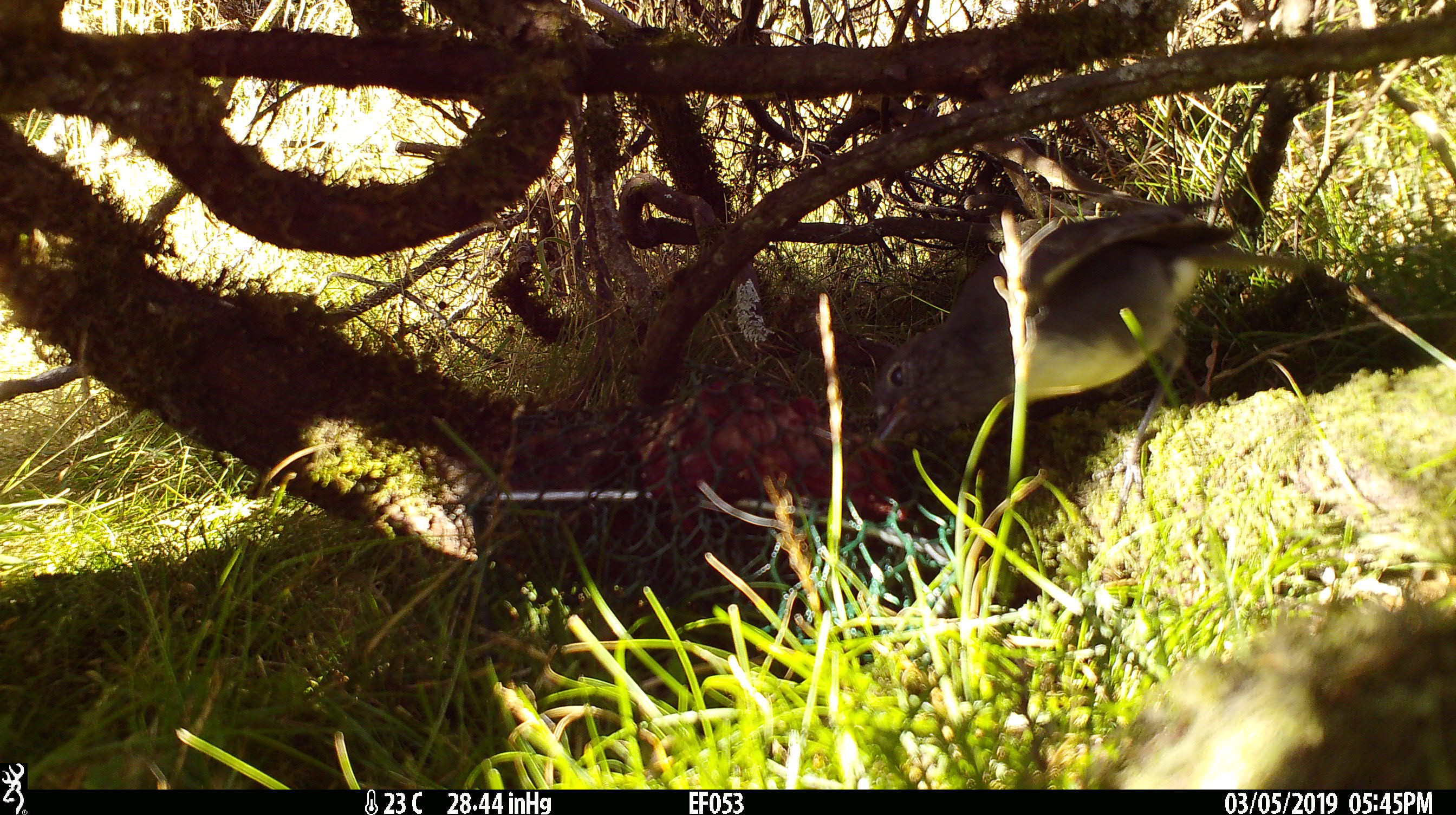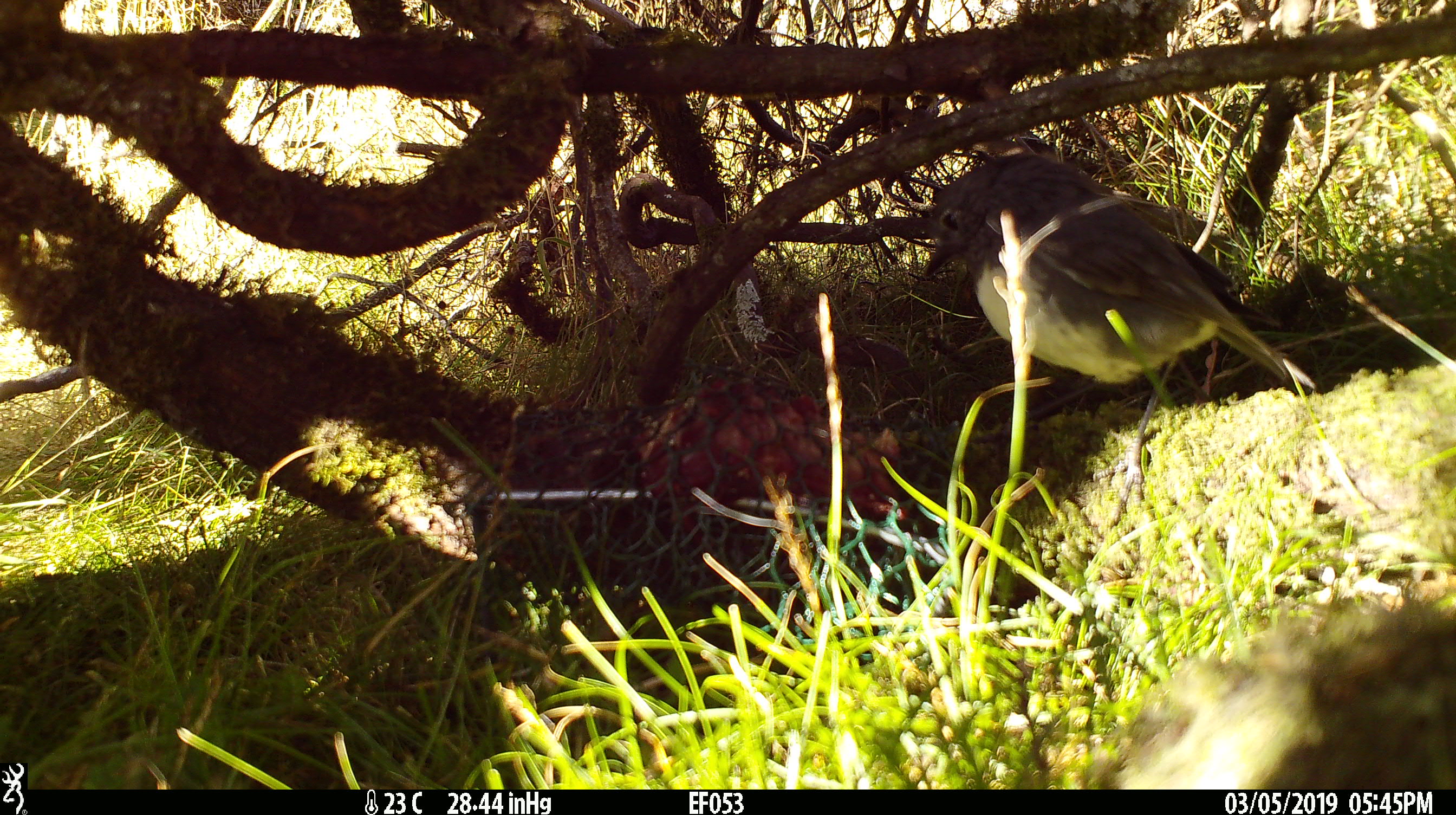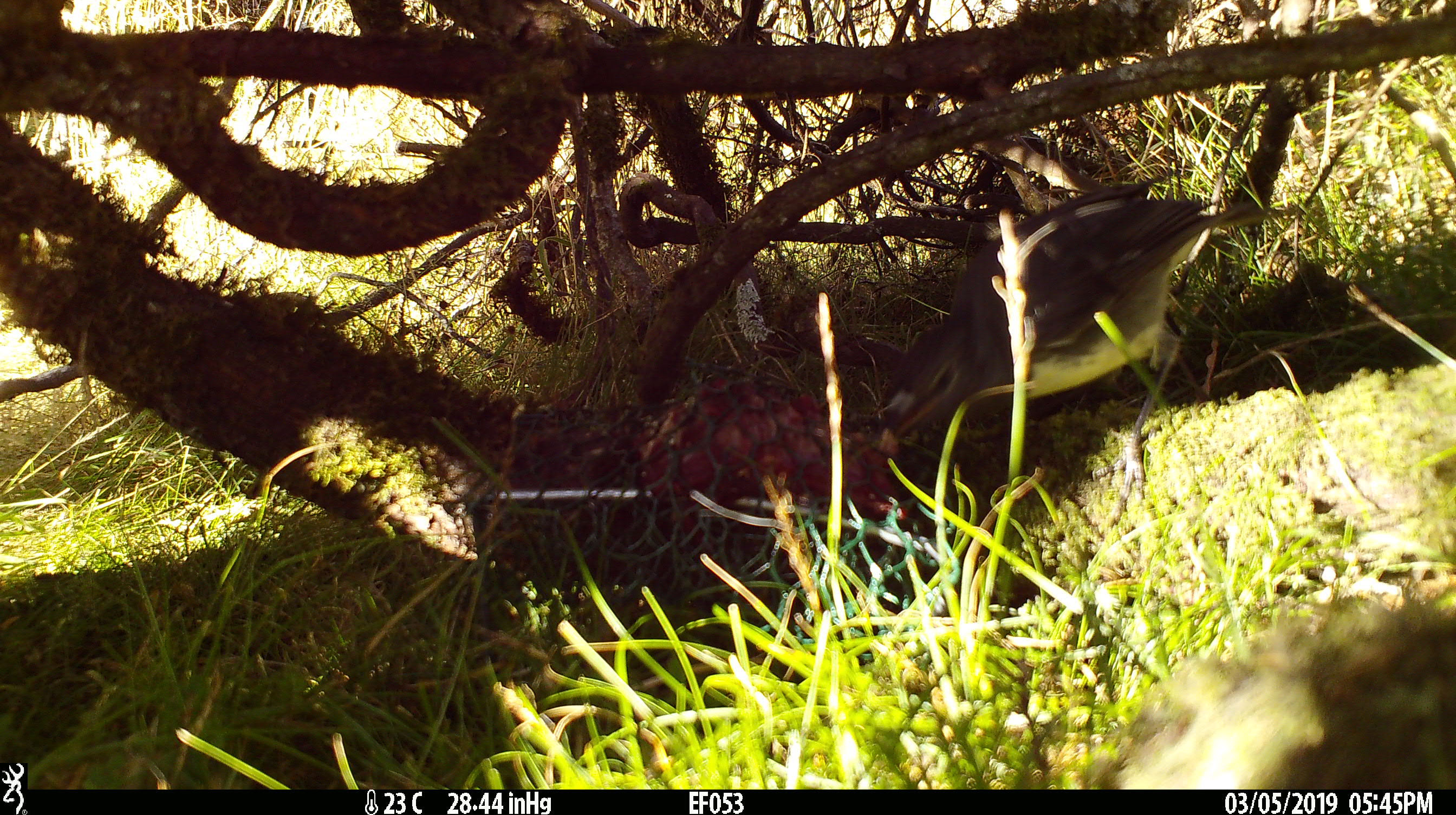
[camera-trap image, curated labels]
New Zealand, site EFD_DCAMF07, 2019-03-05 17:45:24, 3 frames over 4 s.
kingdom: Animalia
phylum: Chordata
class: Aves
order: Passeriformes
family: Petroicidae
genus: Petroica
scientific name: Petroica australis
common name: new zealand robin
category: robin